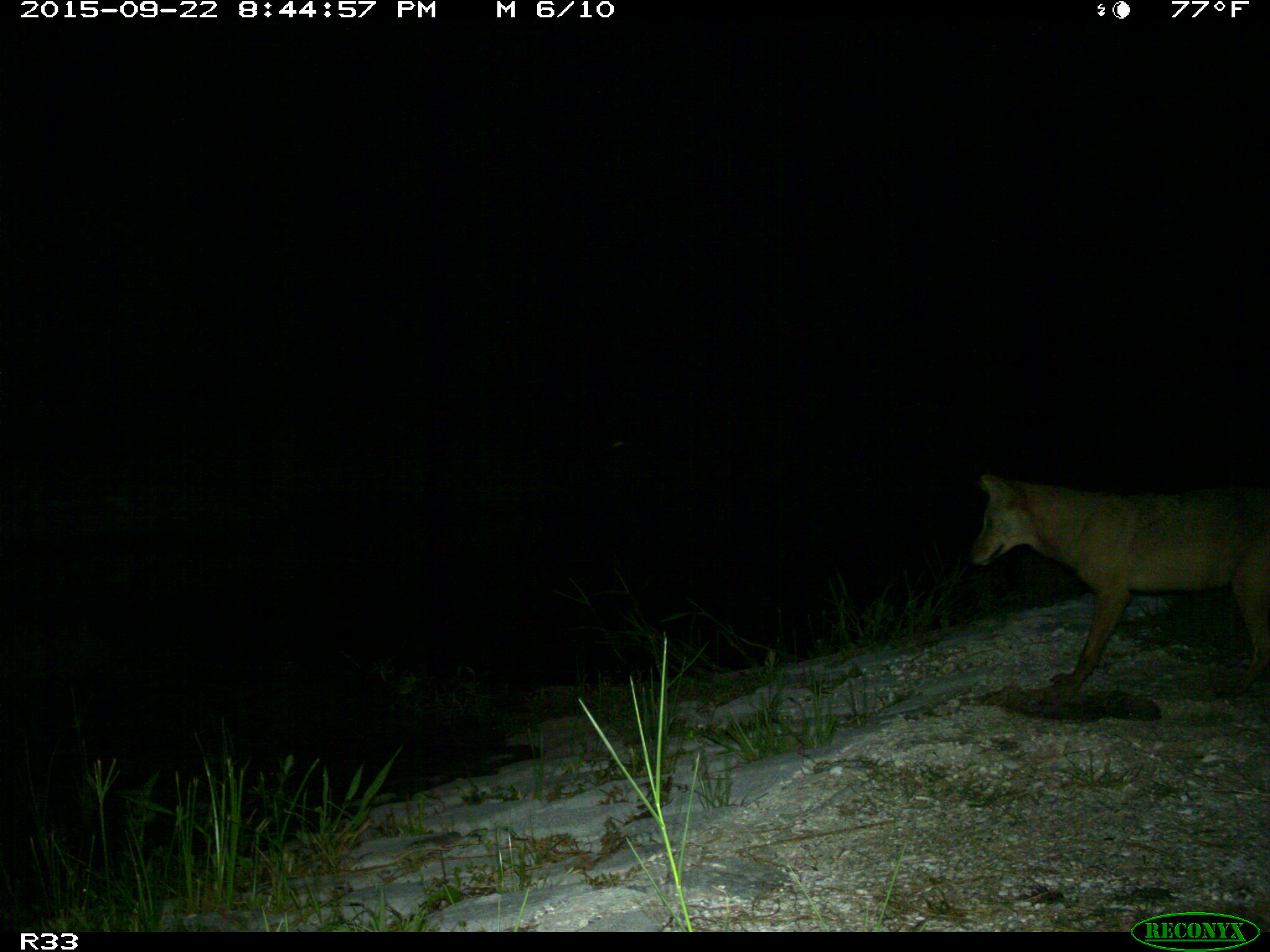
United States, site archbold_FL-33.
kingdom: Animalia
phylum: Chordata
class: Mammalia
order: Carnivora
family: Canidae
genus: Canis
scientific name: Canis latrans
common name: coyote